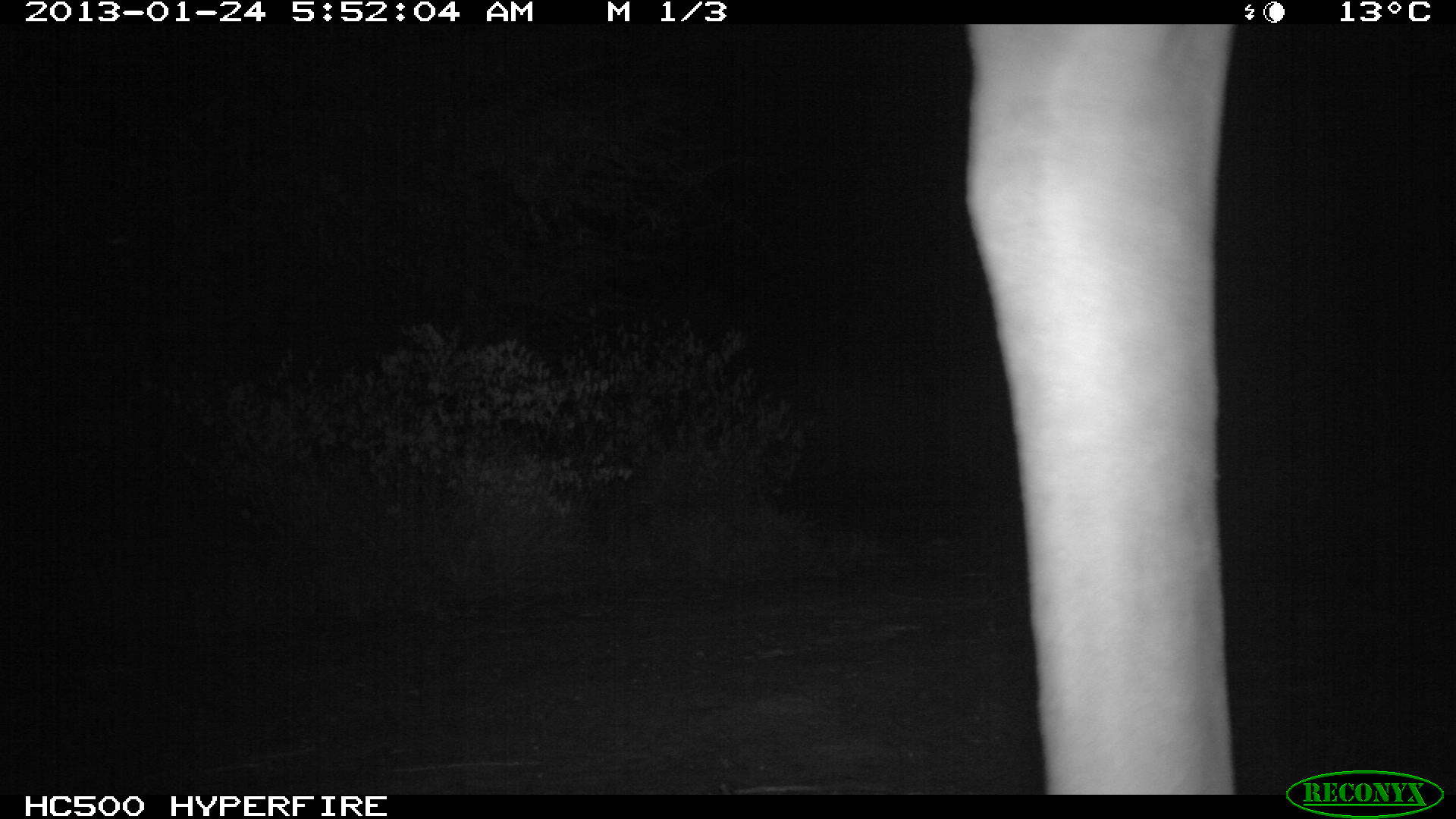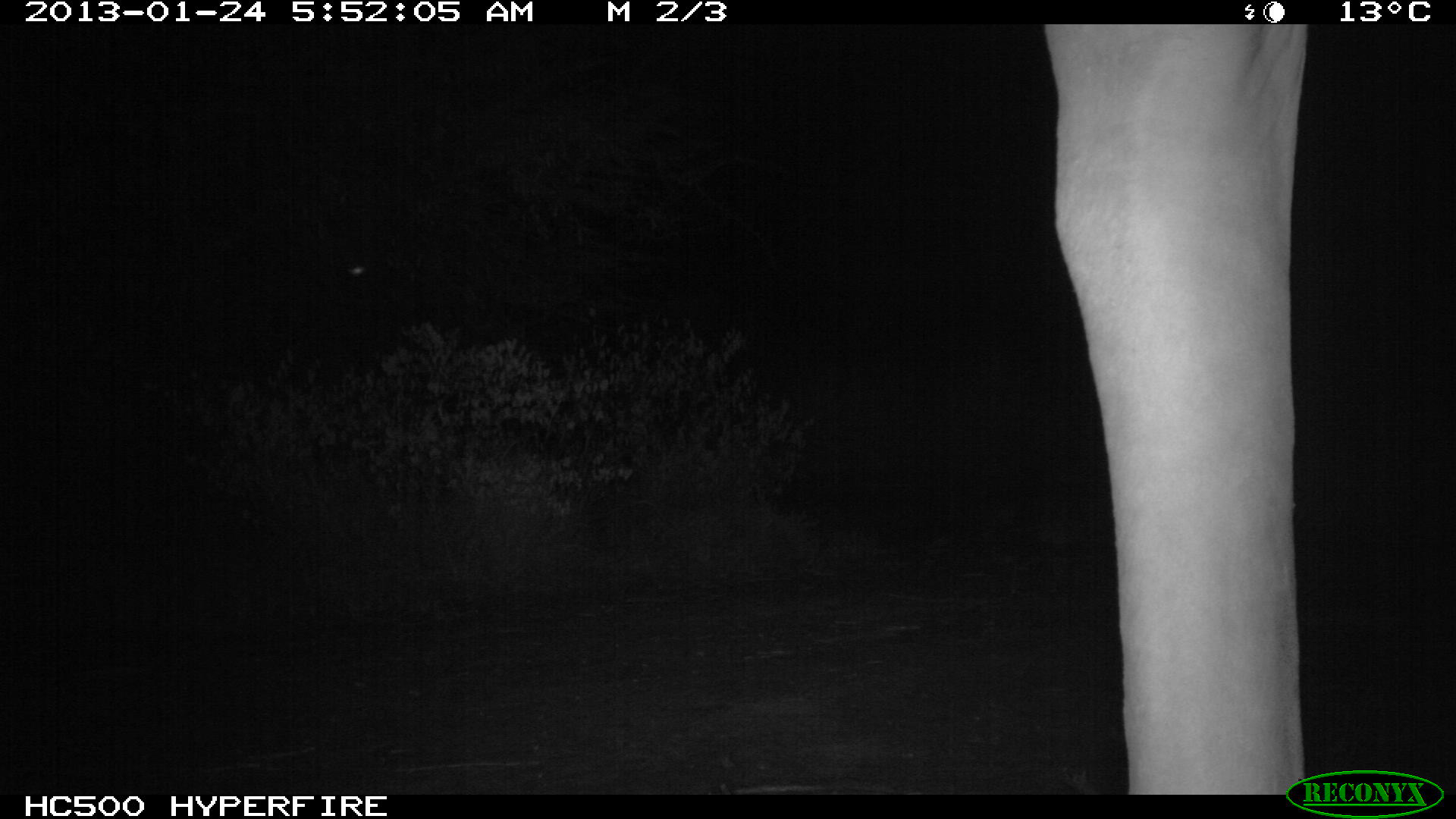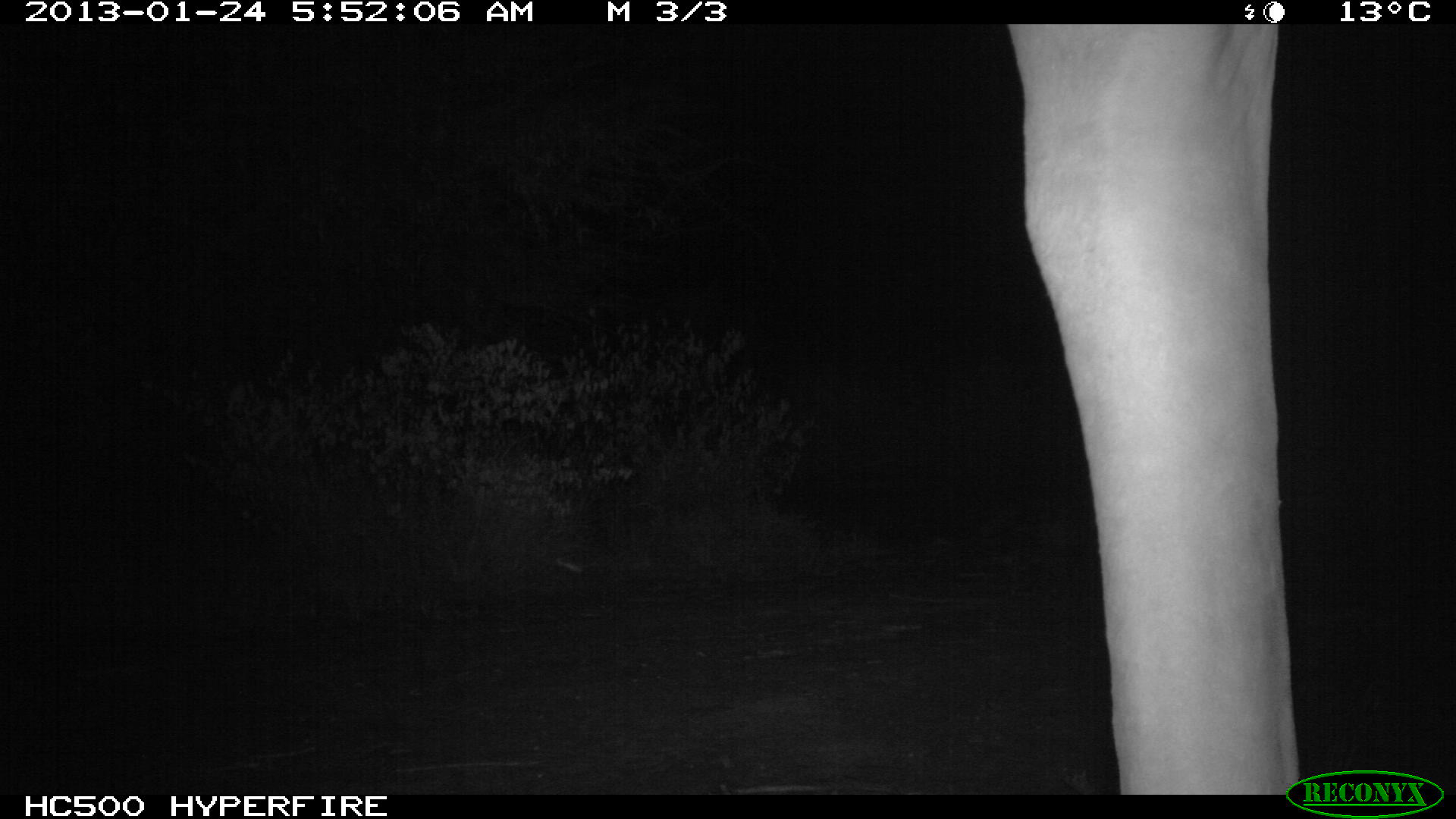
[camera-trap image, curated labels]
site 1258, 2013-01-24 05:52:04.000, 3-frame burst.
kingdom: Animalia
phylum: Chordata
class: Mammalia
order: Artiodactyla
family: Giraffidae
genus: Giraffa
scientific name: Giraffa camelopardalis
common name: giraffe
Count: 1.